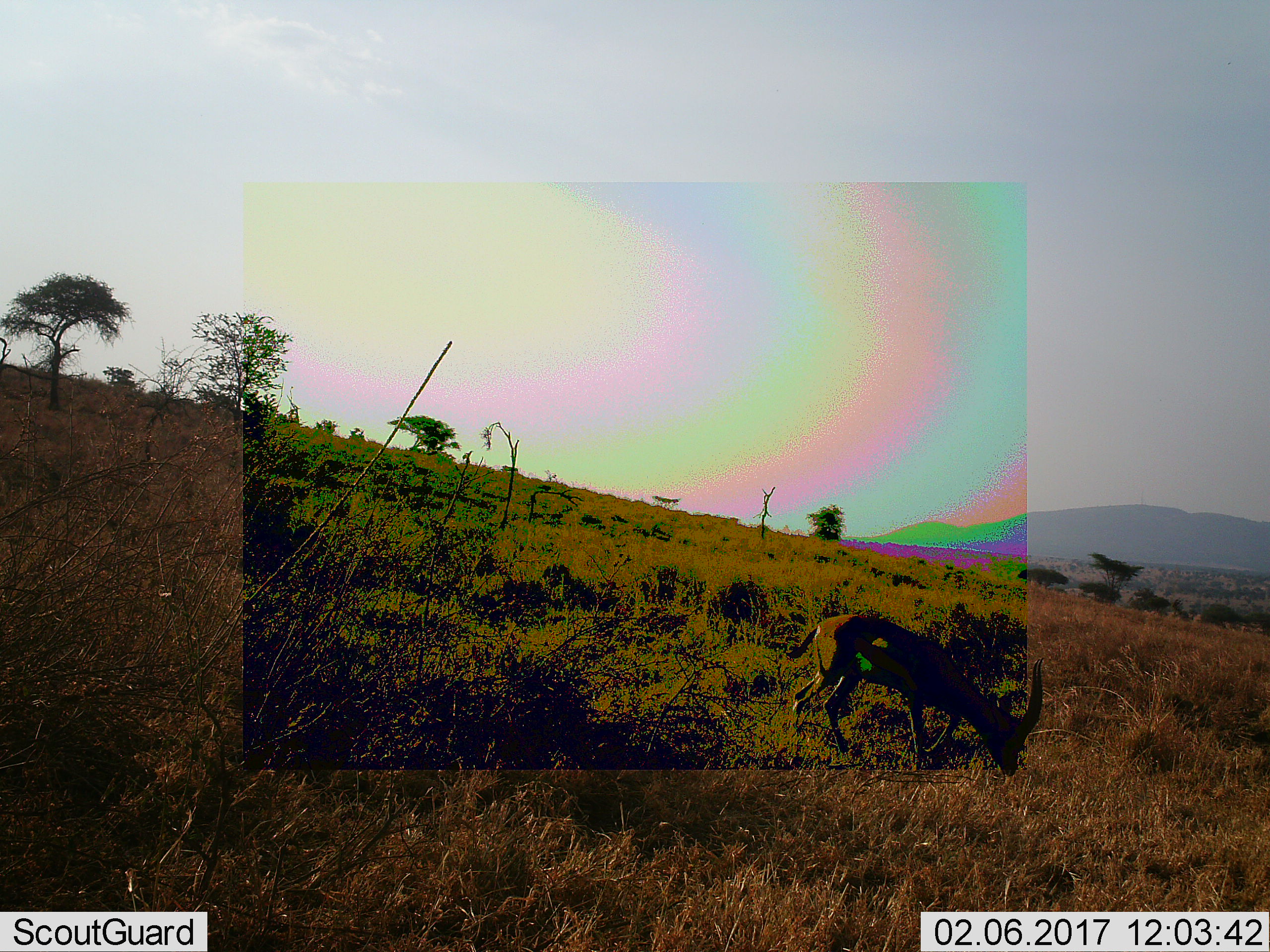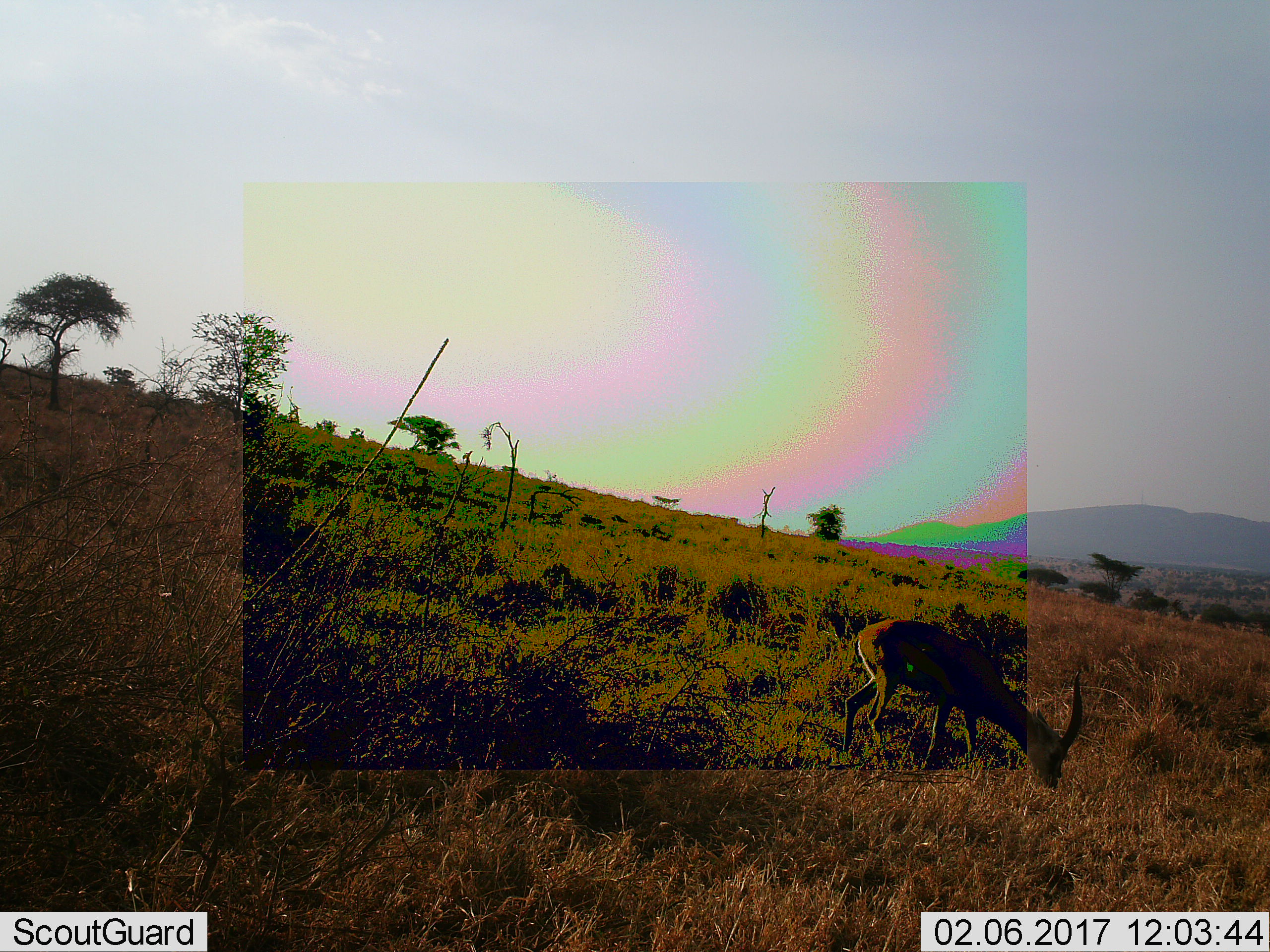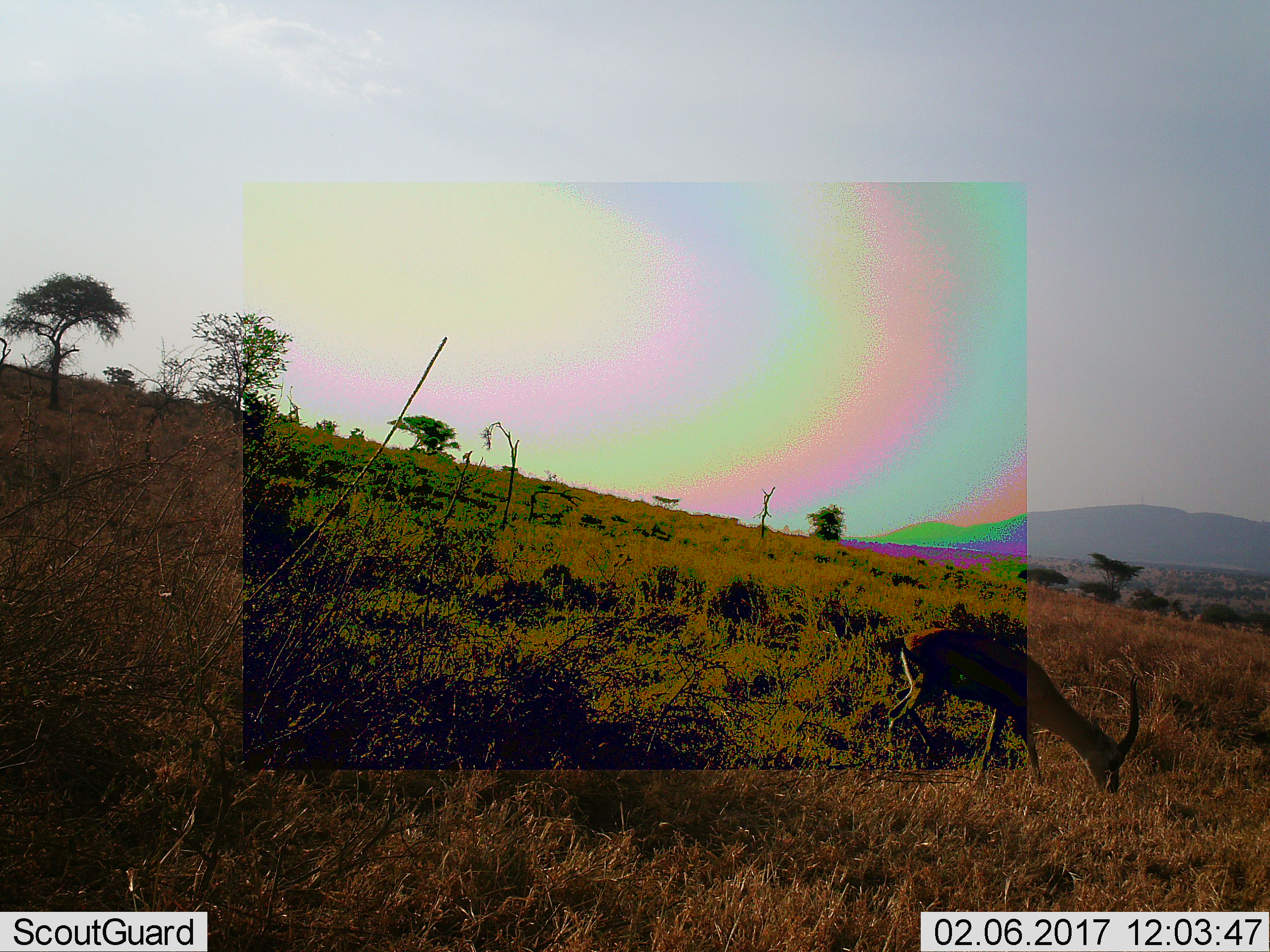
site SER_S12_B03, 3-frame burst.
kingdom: Animalia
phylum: Chordata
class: Mammalia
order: Artiodactyla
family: Bovidae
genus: Eudorcas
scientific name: Eudorcas thomsonii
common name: thomson's gazelle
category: gazellethomsons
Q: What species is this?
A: Gazellethomsons (thomson's gazelle) (Eudorcas thomsonii).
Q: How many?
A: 1.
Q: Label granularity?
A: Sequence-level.